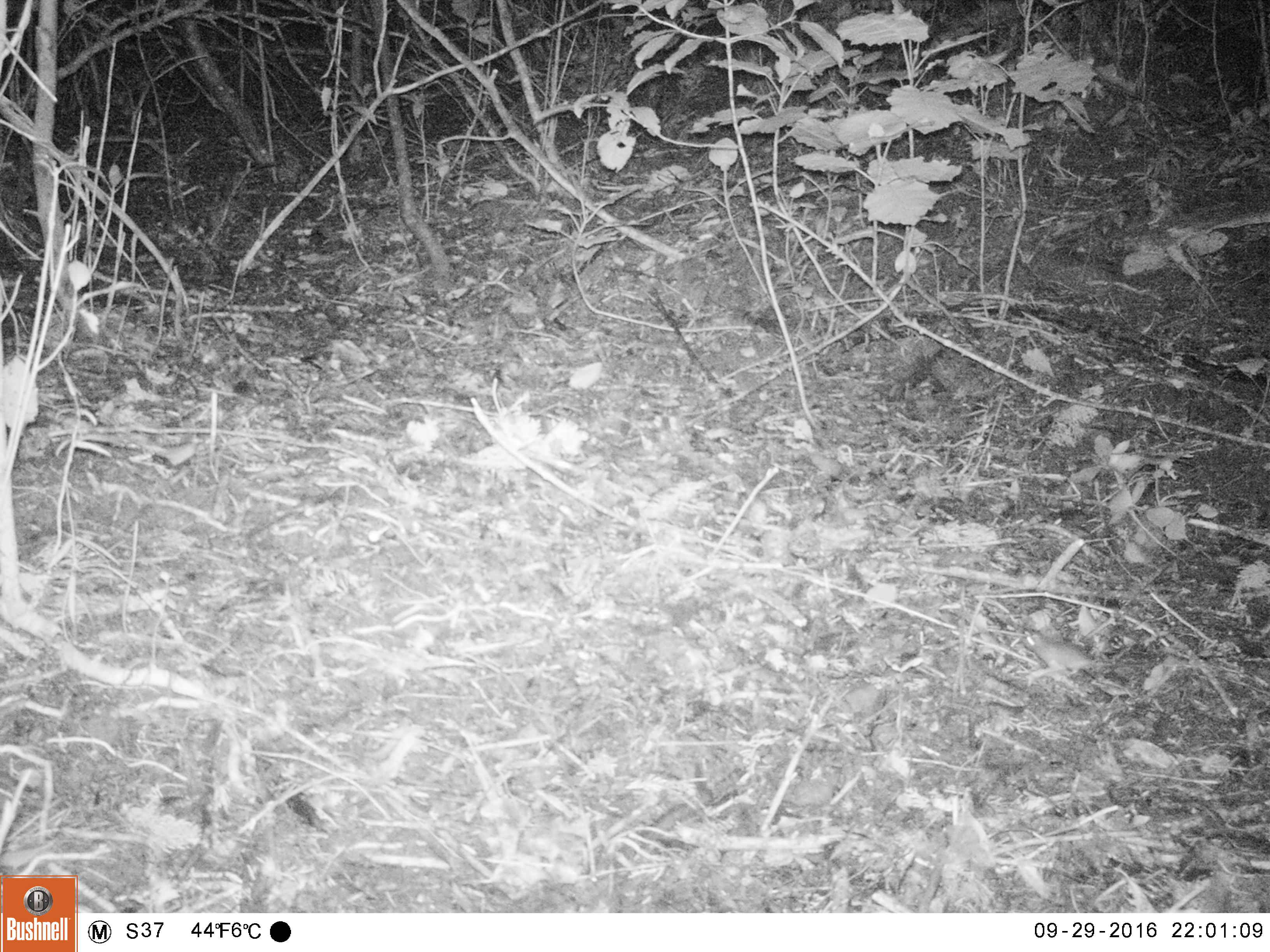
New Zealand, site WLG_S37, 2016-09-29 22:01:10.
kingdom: Animalia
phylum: Chordata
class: Mammalia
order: Rodentia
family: Muridae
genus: Mus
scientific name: Mus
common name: mouse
Mouse (Mus).